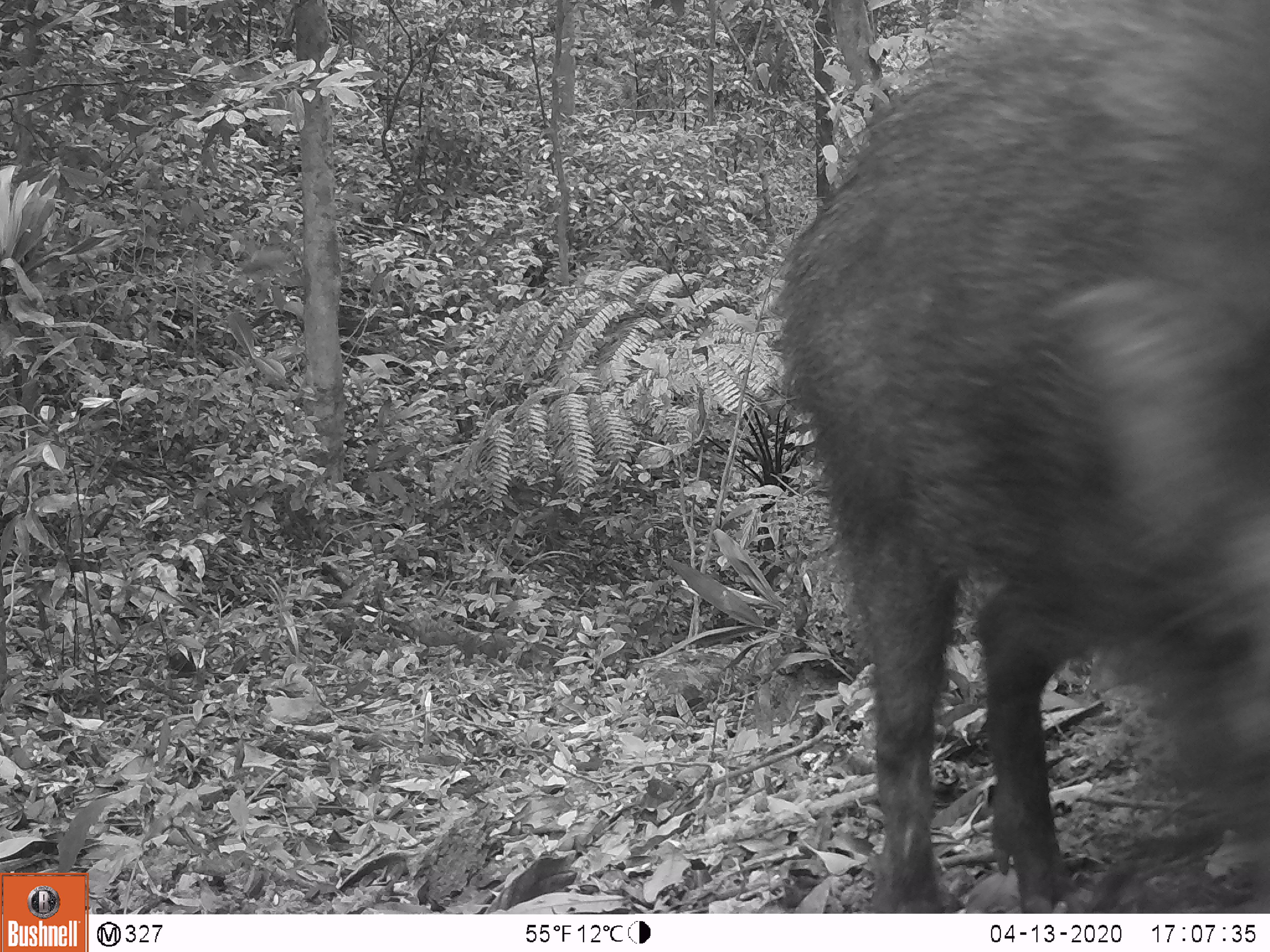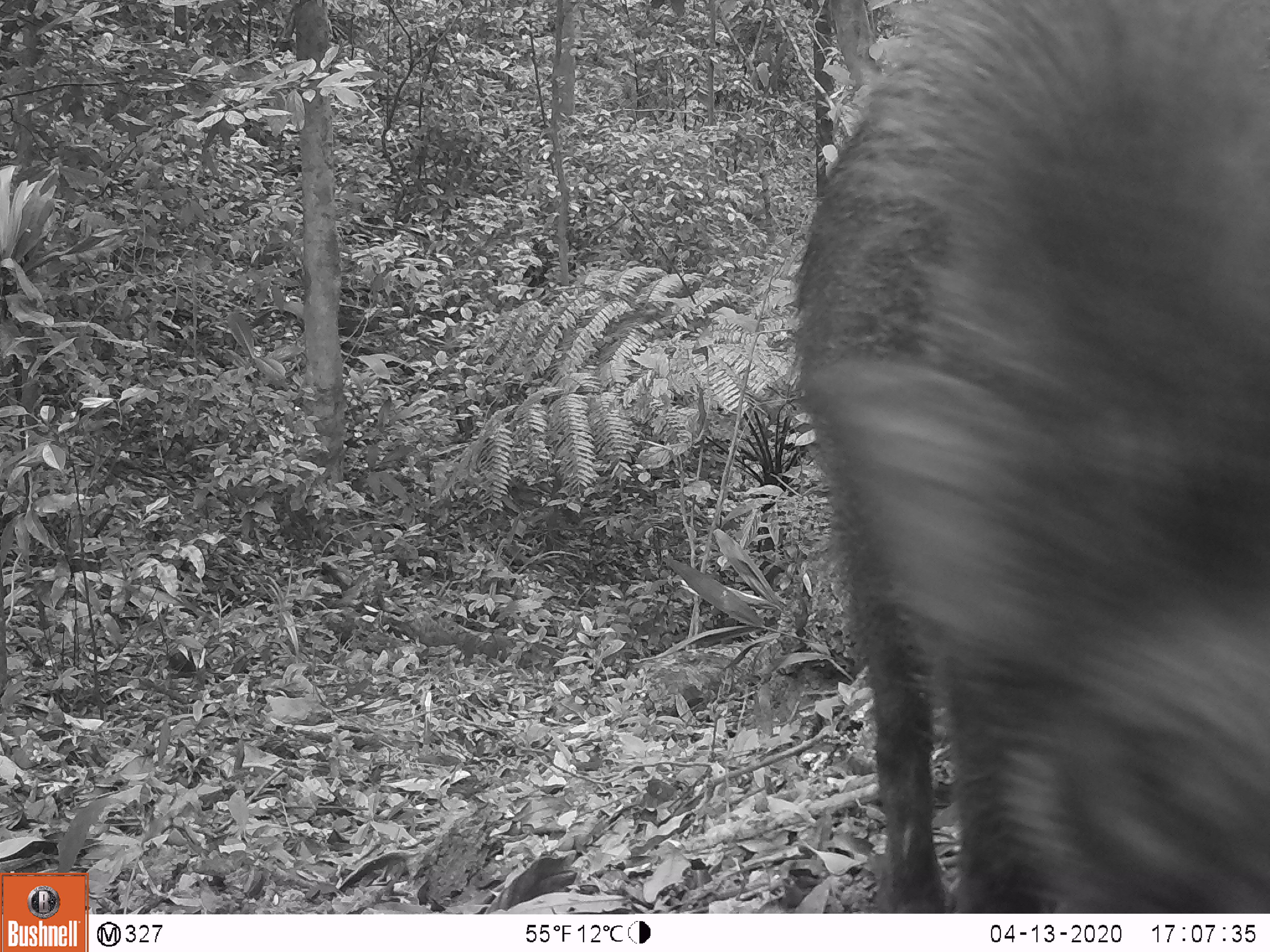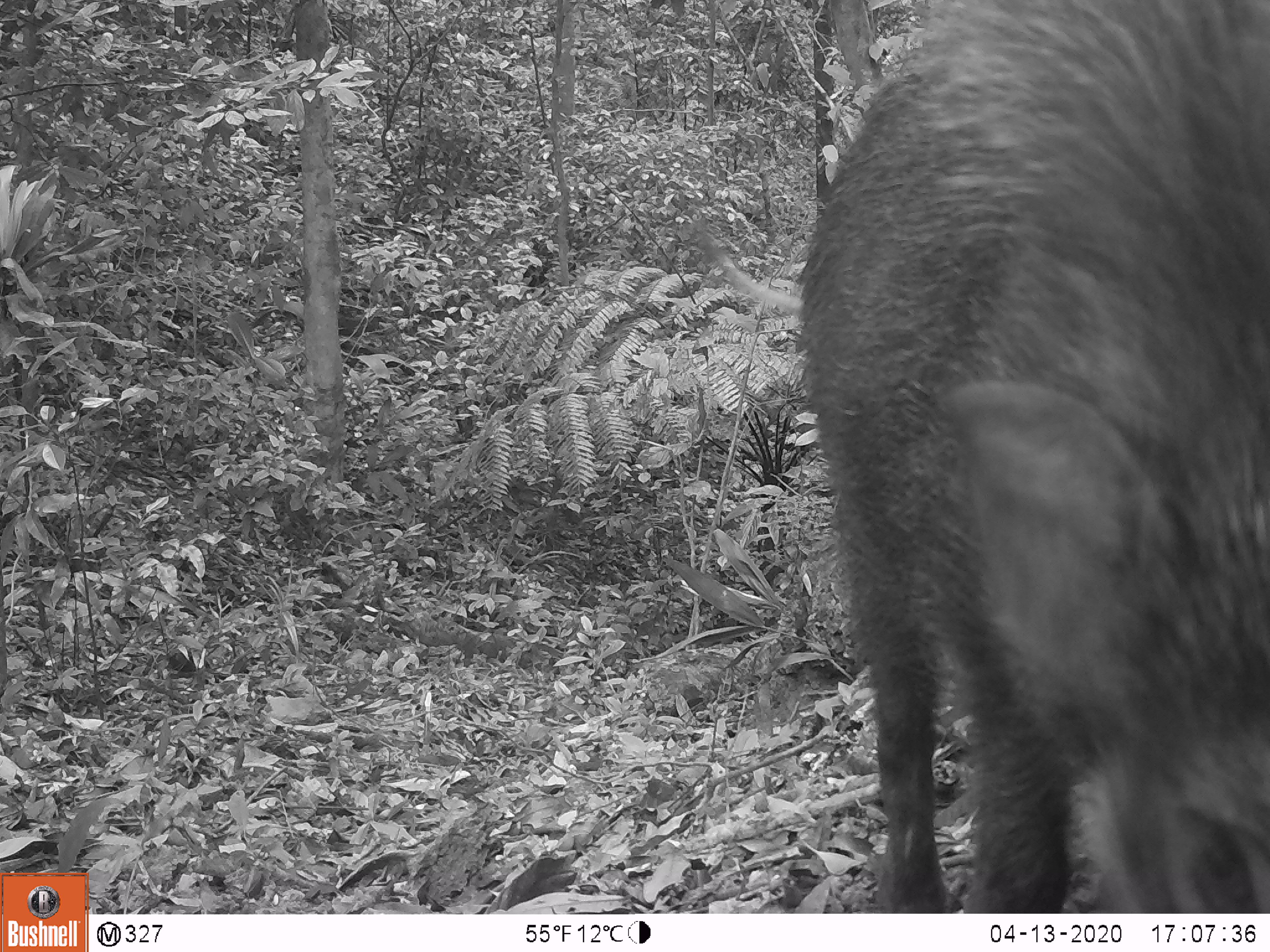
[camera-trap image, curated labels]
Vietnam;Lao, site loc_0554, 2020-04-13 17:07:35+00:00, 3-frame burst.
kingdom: Animalia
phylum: Chordata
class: Mammalia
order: Artiodactyla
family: Suidae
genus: Sus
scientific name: Sus scrofa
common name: eurasian wild pig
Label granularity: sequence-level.